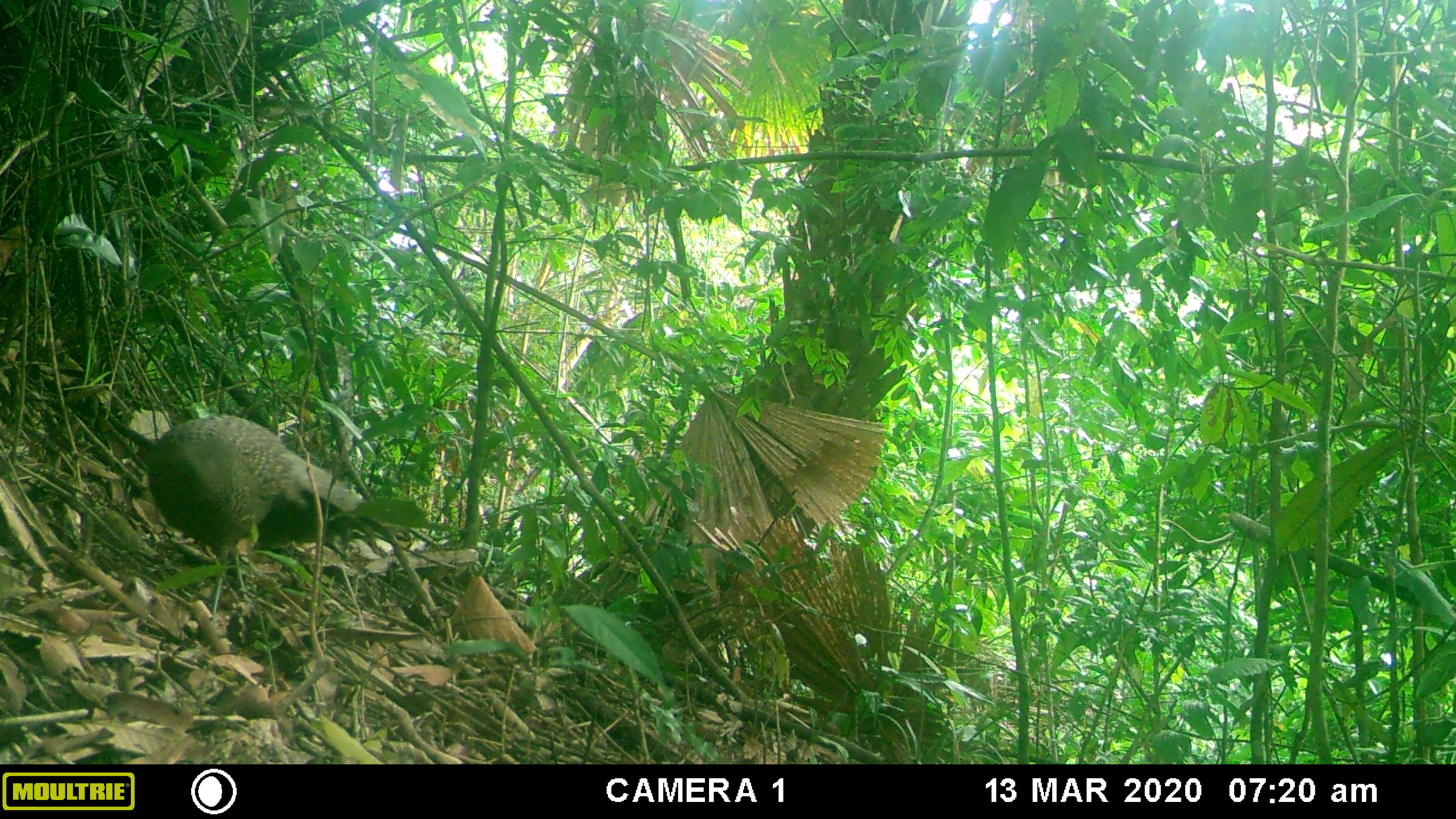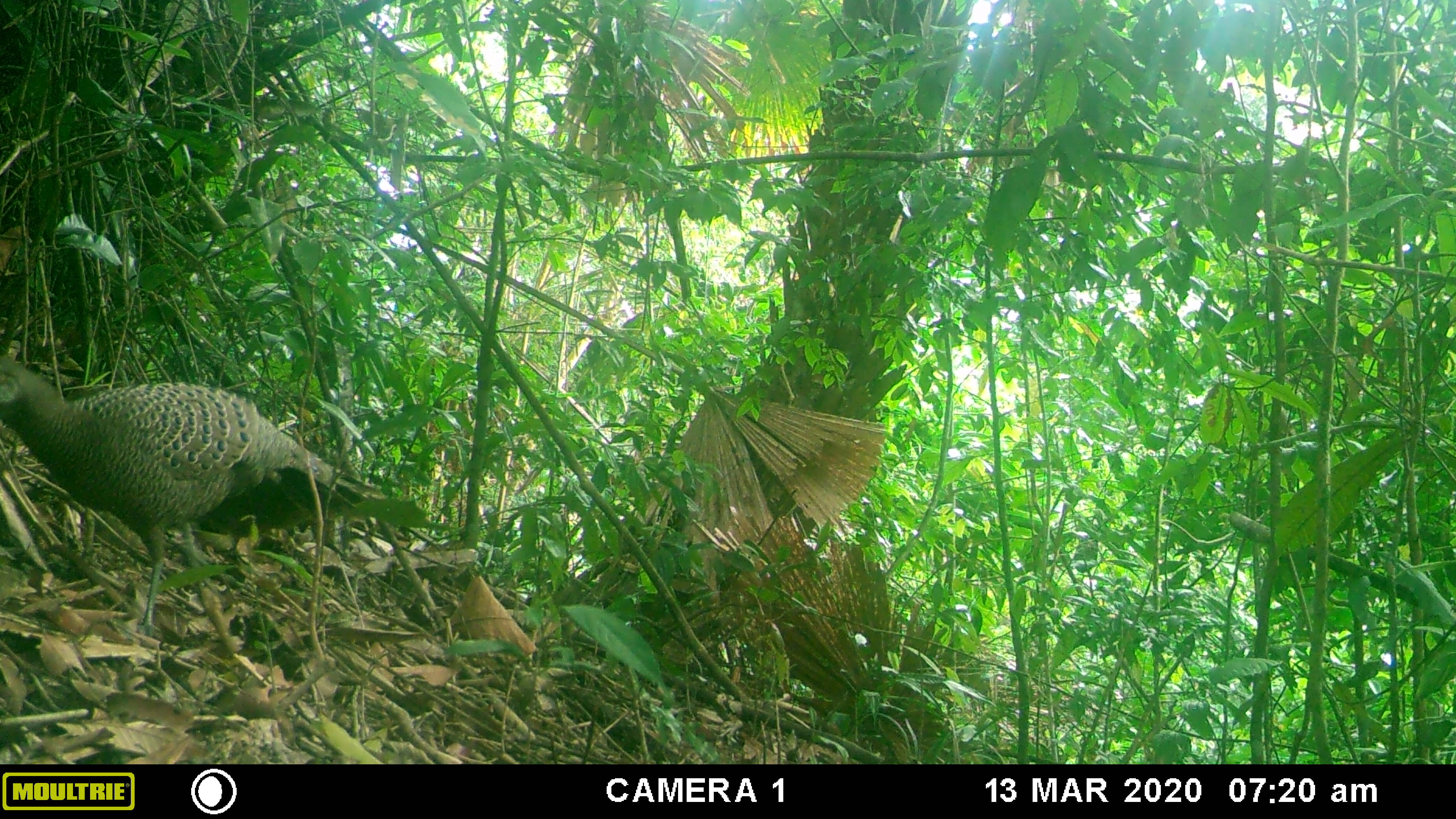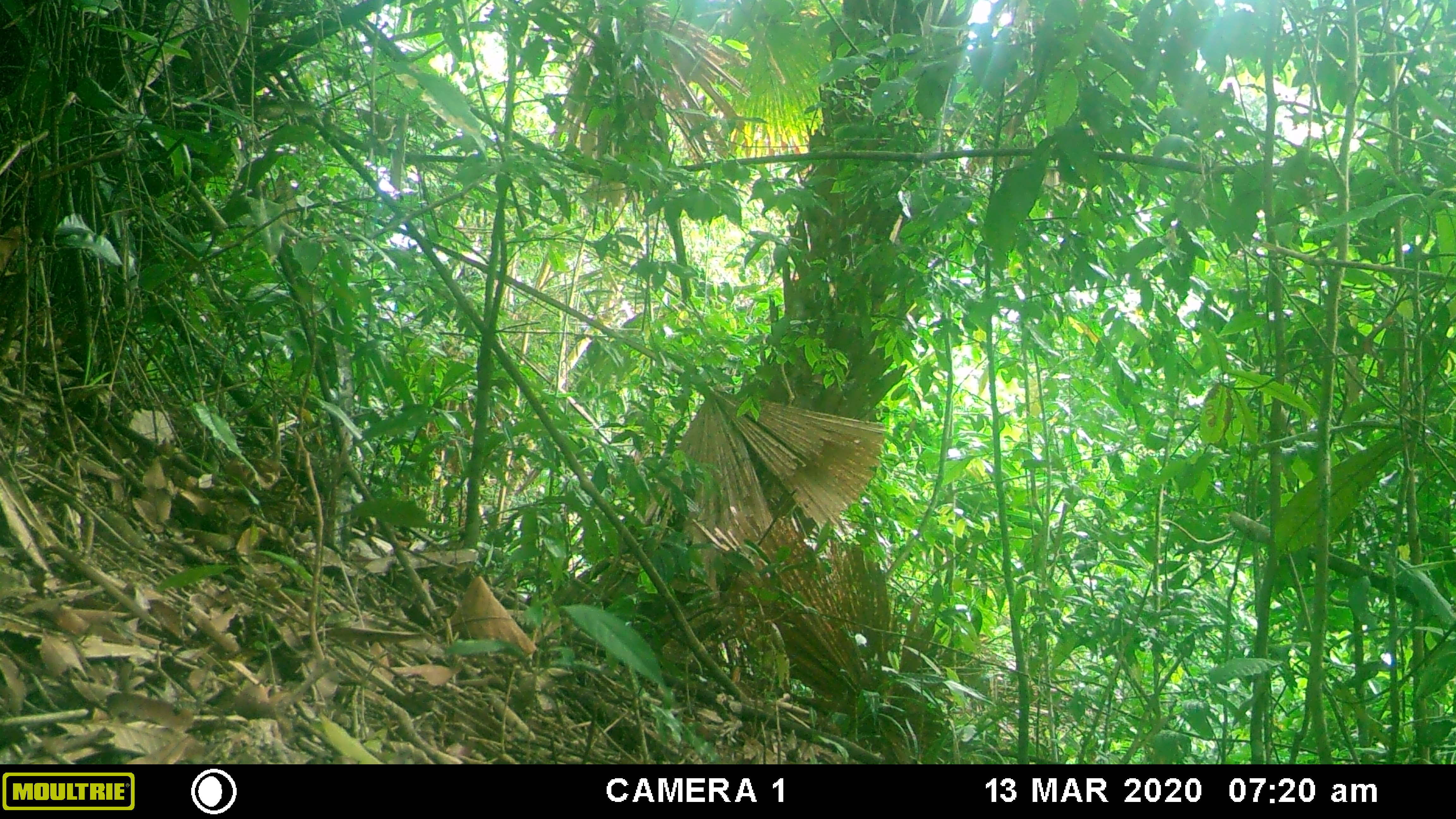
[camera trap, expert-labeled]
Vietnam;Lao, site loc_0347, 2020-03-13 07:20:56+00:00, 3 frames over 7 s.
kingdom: Animalia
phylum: Chordata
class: Aves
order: Galliformes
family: Phasianidae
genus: Polyplectron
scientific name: Polyplectron bicalcaratum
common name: gray peacock-pheasant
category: grey peacock pheasant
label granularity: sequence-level